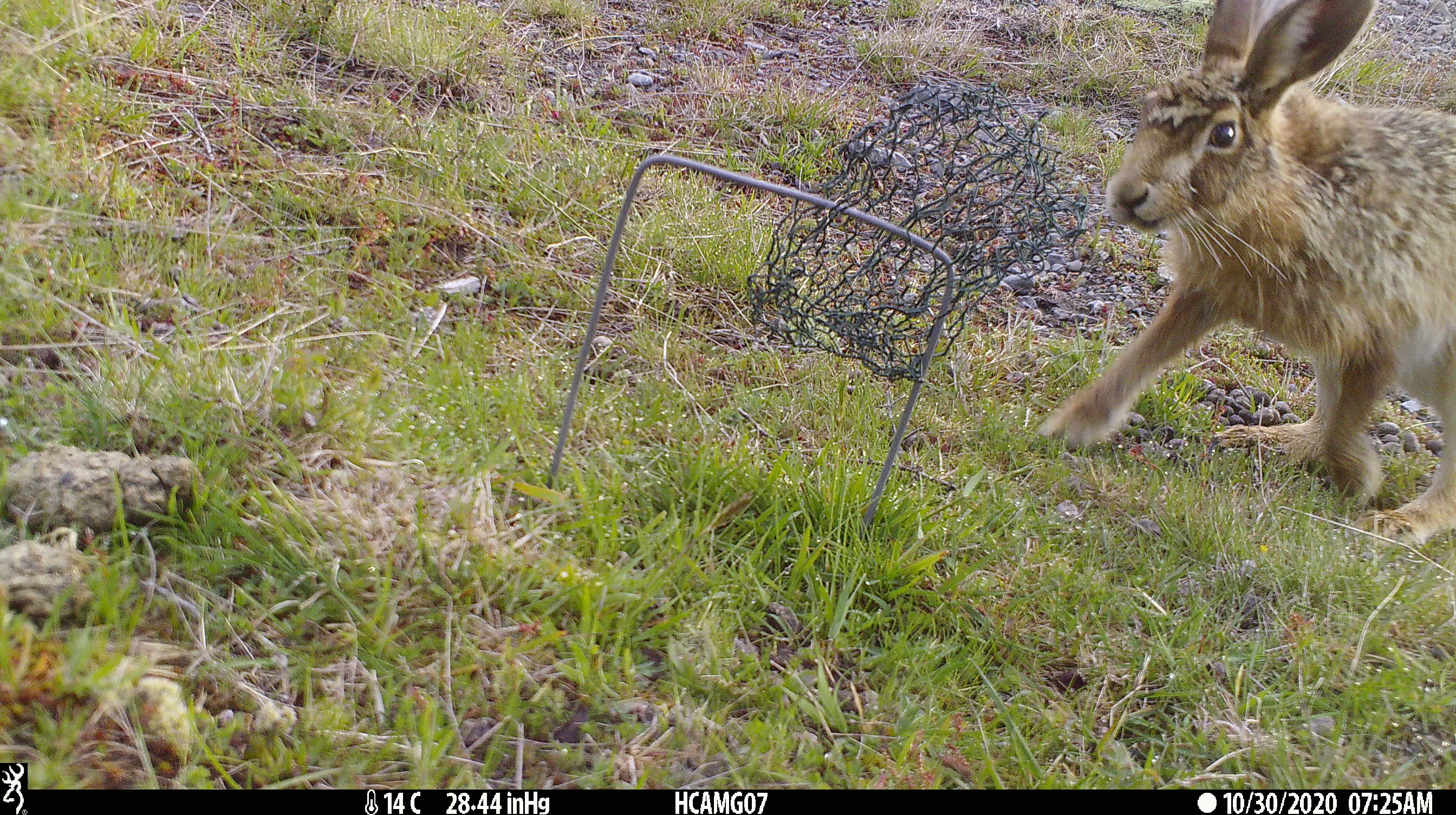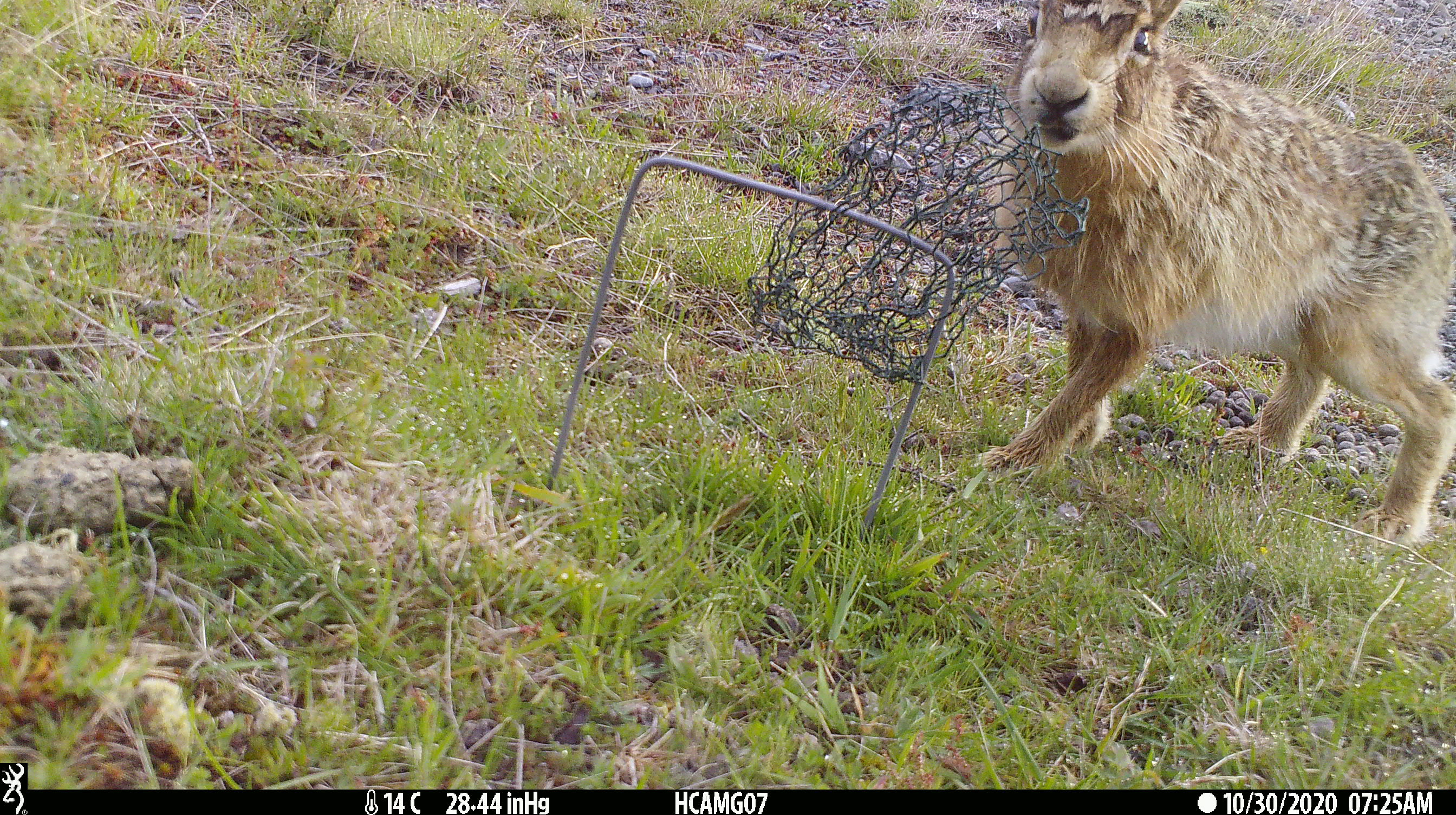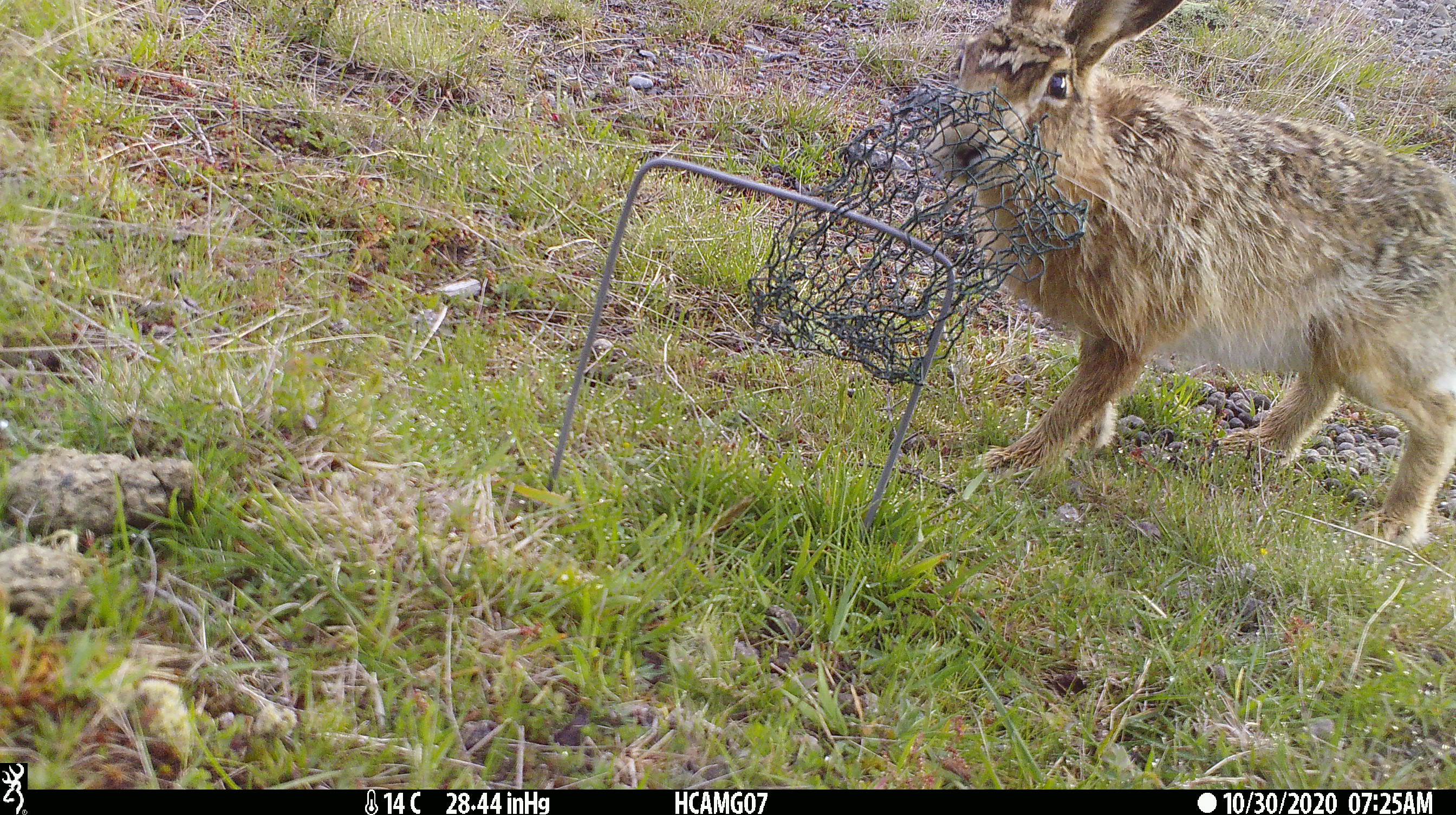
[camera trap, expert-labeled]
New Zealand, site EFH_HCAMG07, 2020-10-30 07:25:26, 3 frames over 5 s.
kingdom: Animalia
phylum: Chordata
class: Mammalia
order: Lagomorpha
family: Leporidae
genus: Lepus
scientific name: Lepus europaeus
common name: brown hare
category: hare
Hare (brown hare) (Lepus europaeus).